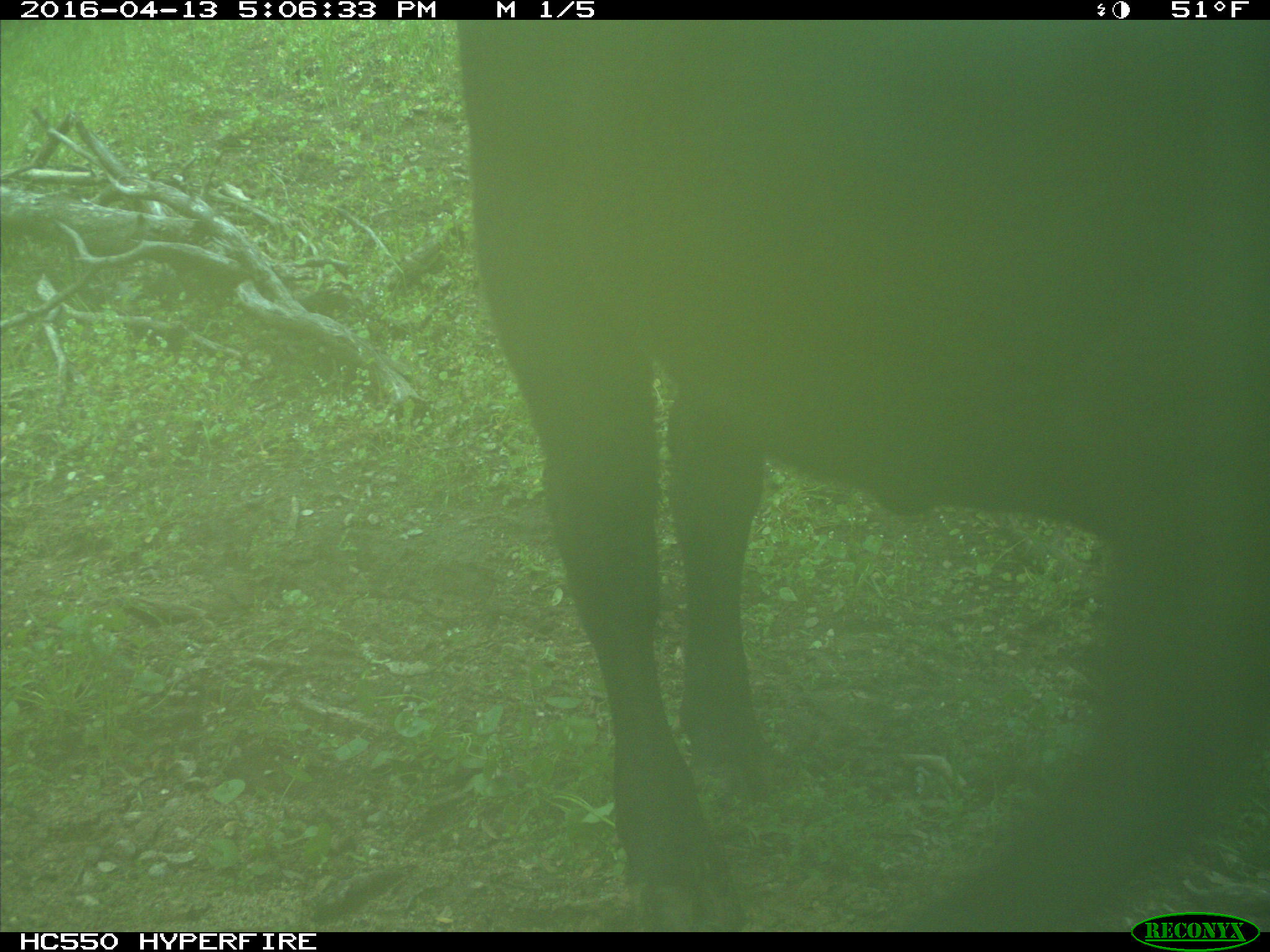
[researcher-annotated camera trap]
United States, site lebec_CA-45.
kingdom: Animalia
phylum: Chordata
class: Mammalia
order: Artiodactyla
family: Bovidae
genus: Bos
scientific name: Bos taurus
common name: domestic cow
Bos taurus (domestic cow).